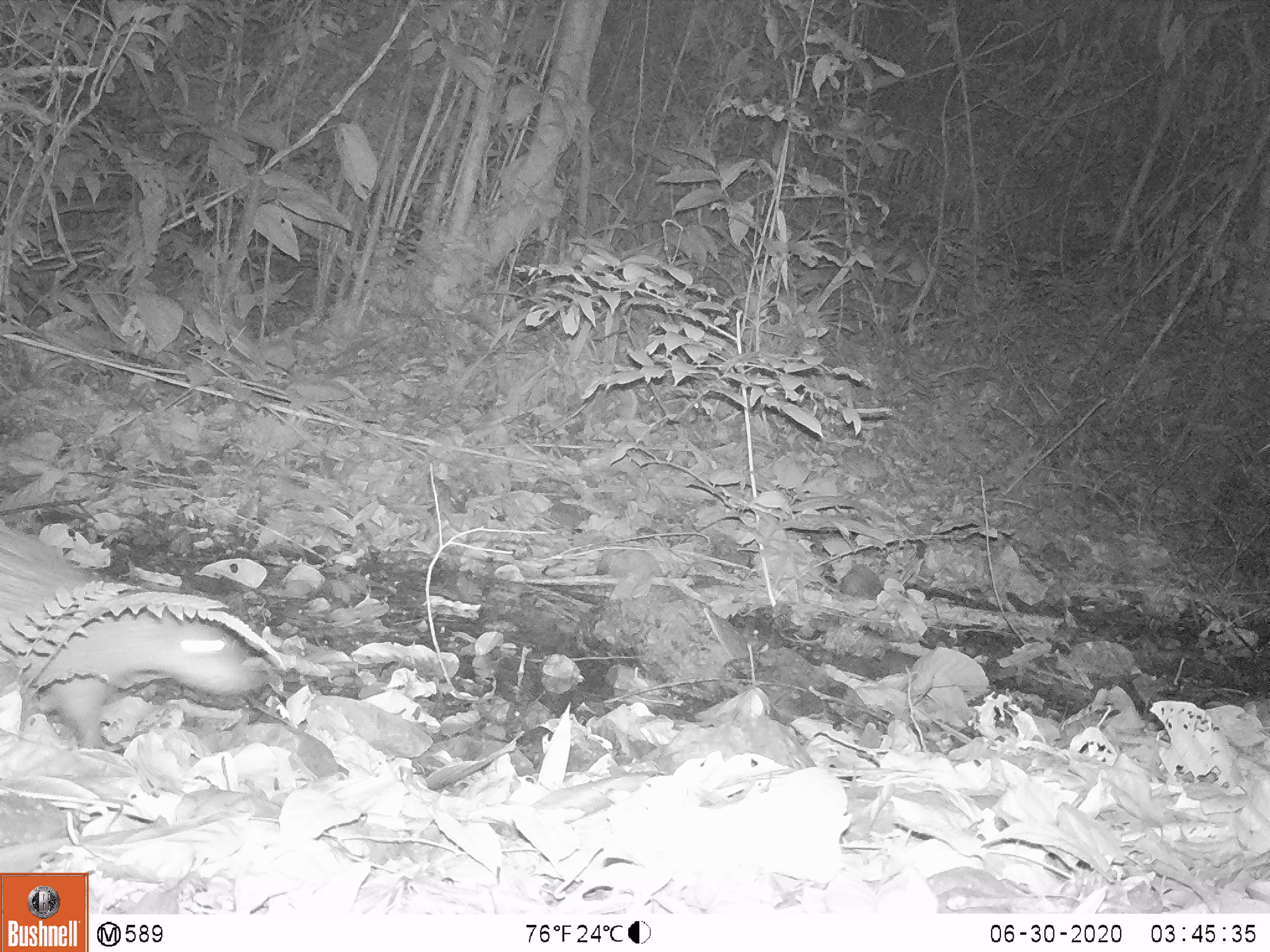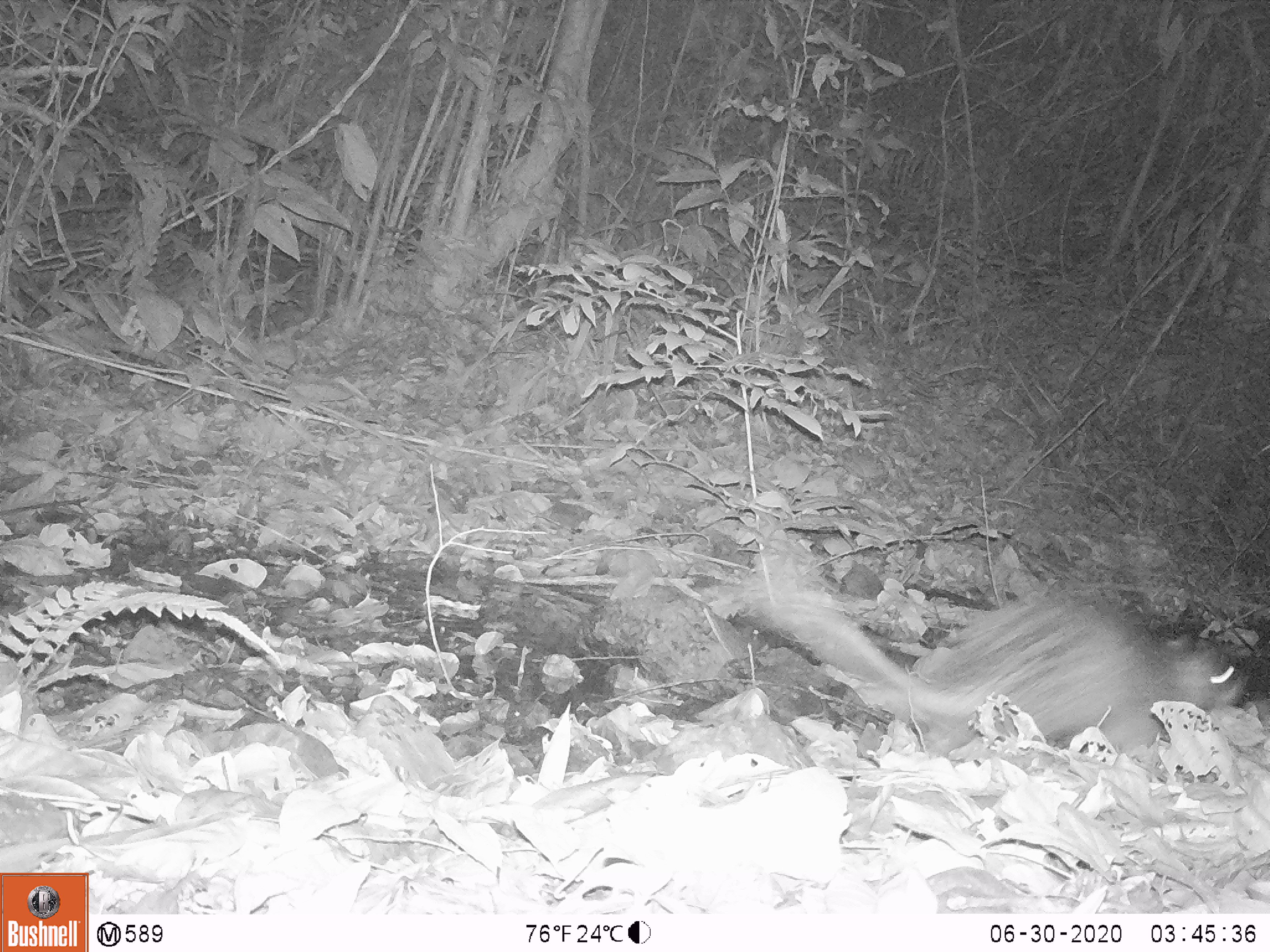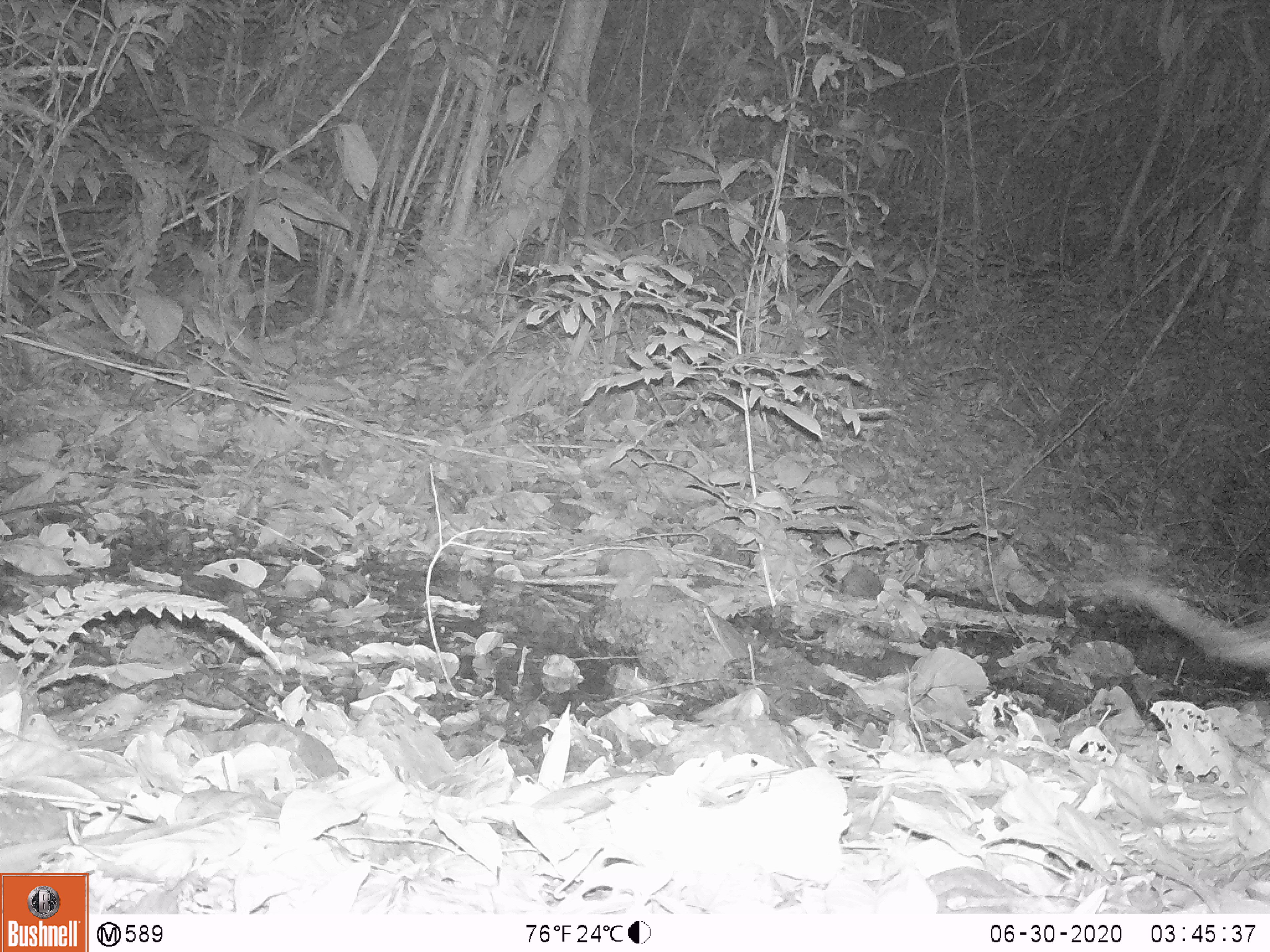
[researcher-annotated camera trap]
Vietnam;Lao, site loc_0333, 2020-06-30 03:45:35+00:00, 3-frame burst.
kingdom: Animalia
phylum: Chordata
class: Mammalia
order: Rodentia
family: Hystricidae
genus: Atherurus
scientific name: Atherurus macrourus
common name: asiatic brush-tailed porcupine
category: asiatic brush tailed porcupine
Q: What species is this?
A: Asiatic brush tailed porcupine (asiatic brush-tailed porcupine) (Atherurus macrourus).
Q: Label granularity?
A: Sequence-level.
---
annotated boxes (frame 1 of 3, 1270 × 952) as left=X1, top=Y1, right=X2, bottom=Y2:
asiatic brush tailed porcupine: left=0, top=525, right=270, bottom=763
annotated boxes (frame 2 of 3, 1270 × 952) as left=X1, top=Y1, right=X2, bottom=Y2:
asiatic brush tailed porcupine: left=741, top=530, right=1247, bottom=801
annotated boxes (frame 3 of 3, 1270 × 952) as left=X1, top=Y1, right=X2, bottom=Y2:
asiatic brush tailed porcupine: left=1105, top=571, right=1270, bottom=669